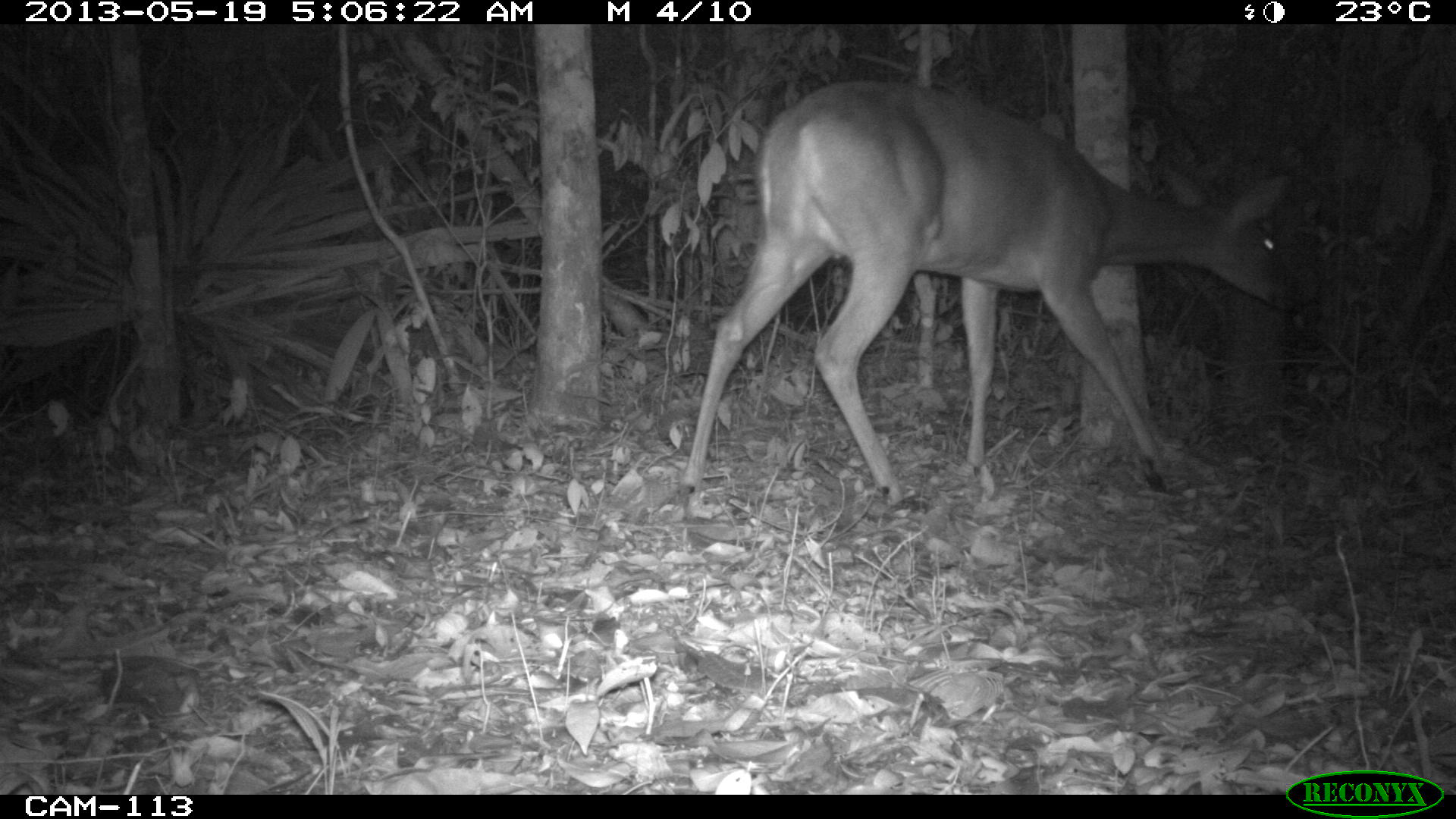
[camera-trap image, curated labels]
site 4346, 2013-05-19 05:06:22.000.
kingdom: Animalia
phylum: Chordata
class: Mammalia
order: Artiodactyla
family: Cervidae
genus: Odocoileus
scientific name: Odocoileus virginianus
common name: white-tailed deer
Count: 1.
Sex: female.